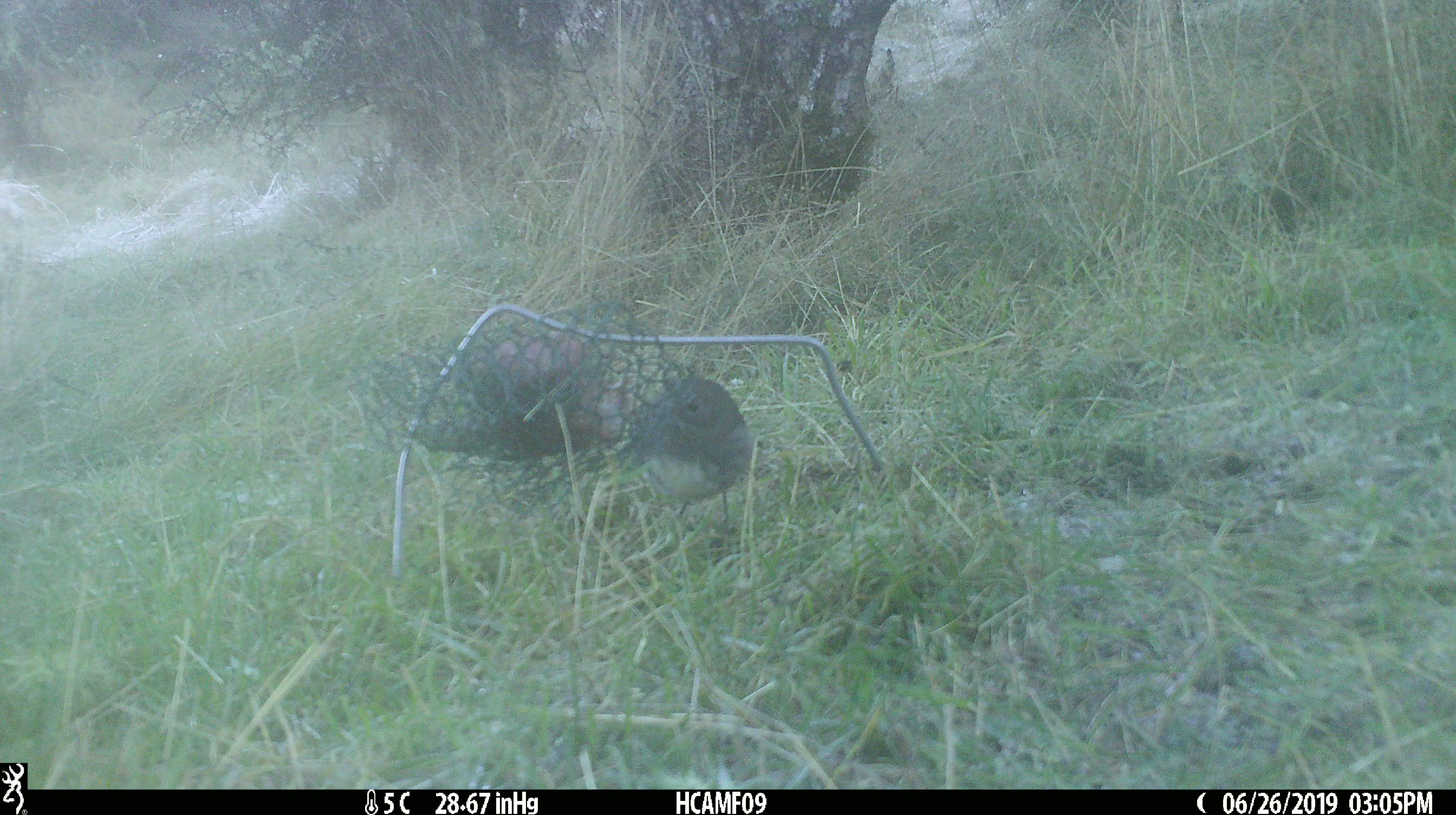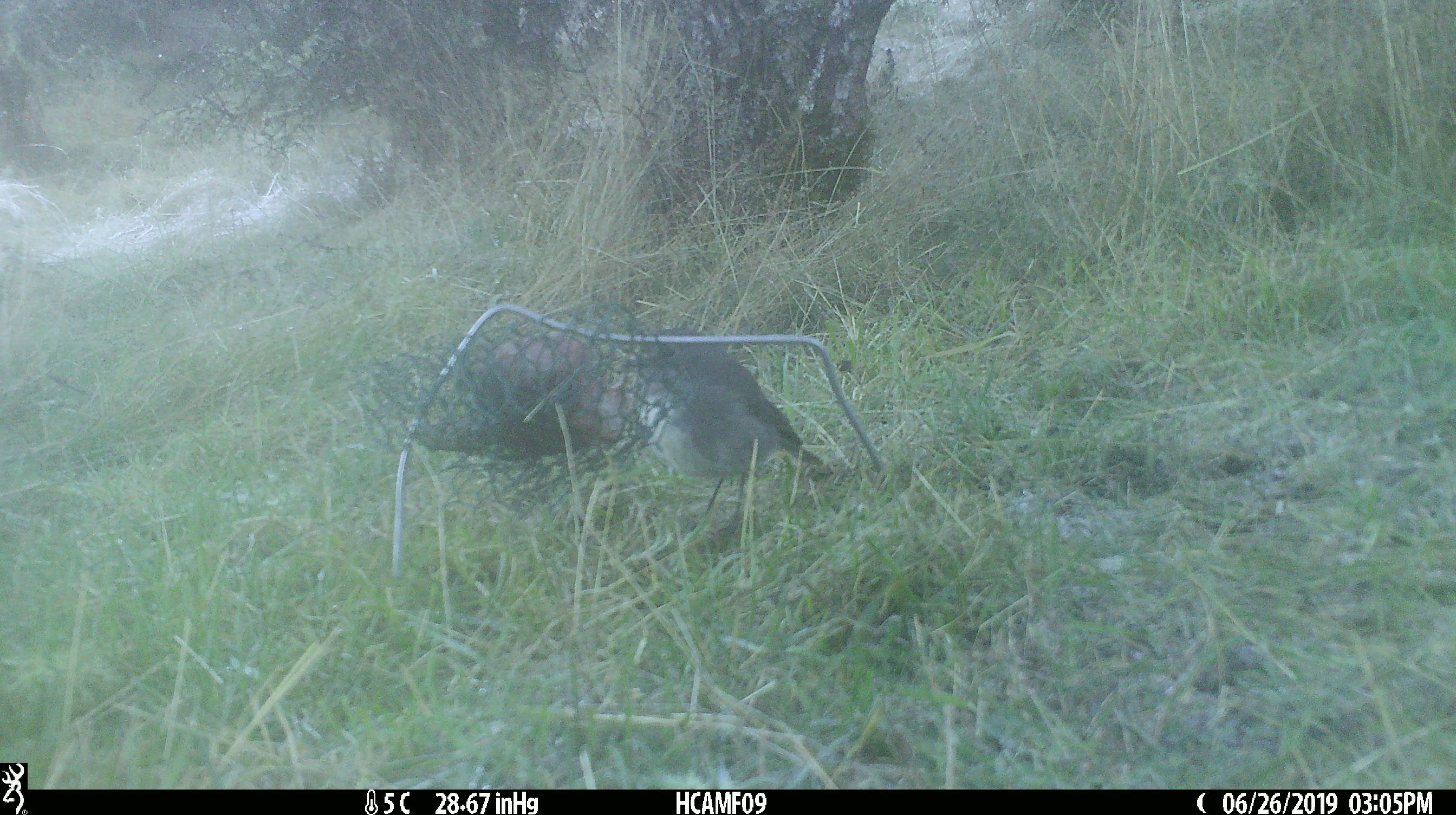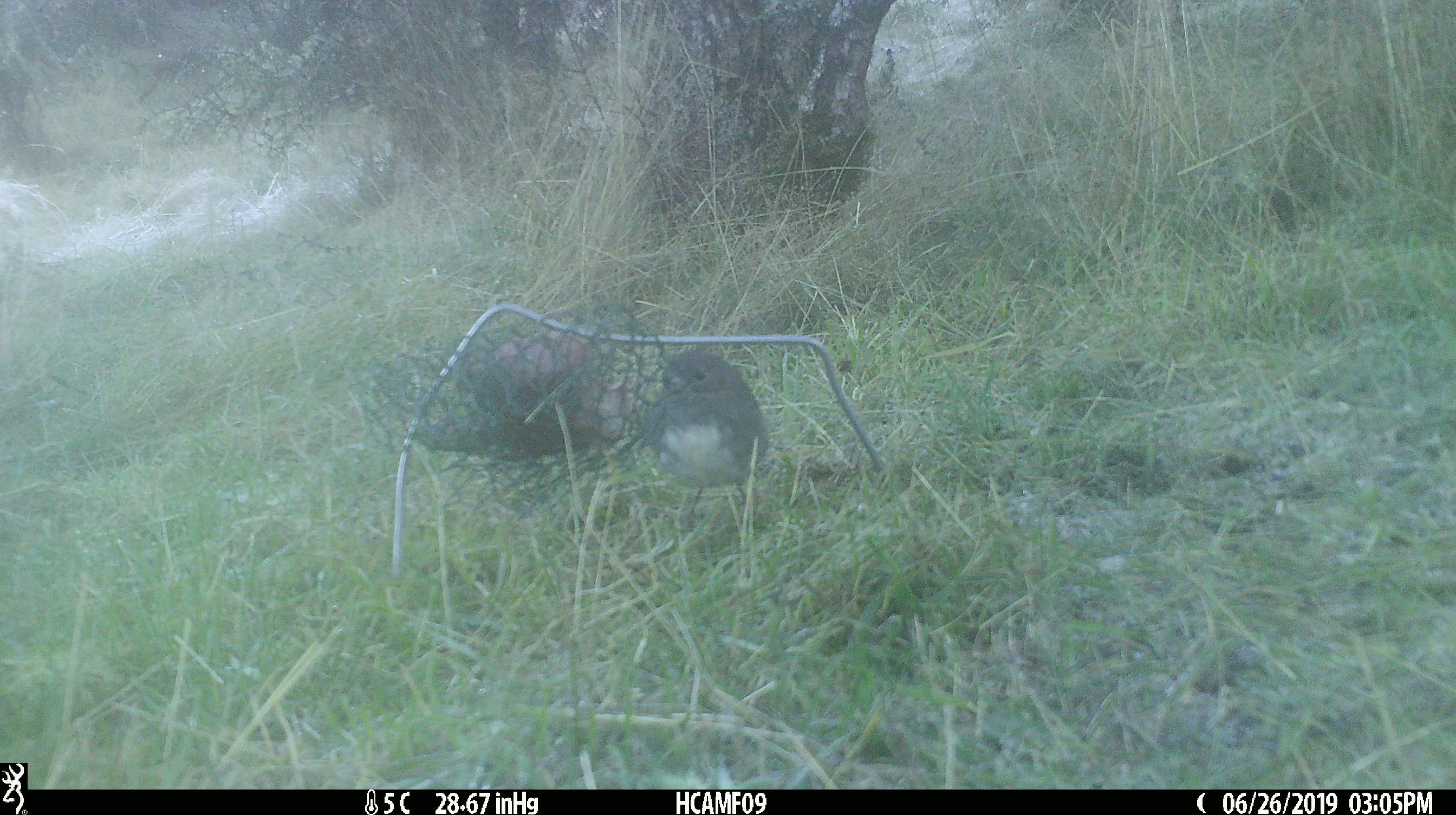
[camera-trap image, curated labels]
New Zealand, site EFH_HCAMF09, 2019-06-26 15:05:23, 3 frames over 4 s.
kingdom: Animalia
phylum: Chordata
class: Aves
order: Passeriformes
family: Petroicidae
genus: Petroica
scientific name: Petroica australis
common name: new zealand robin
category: robin